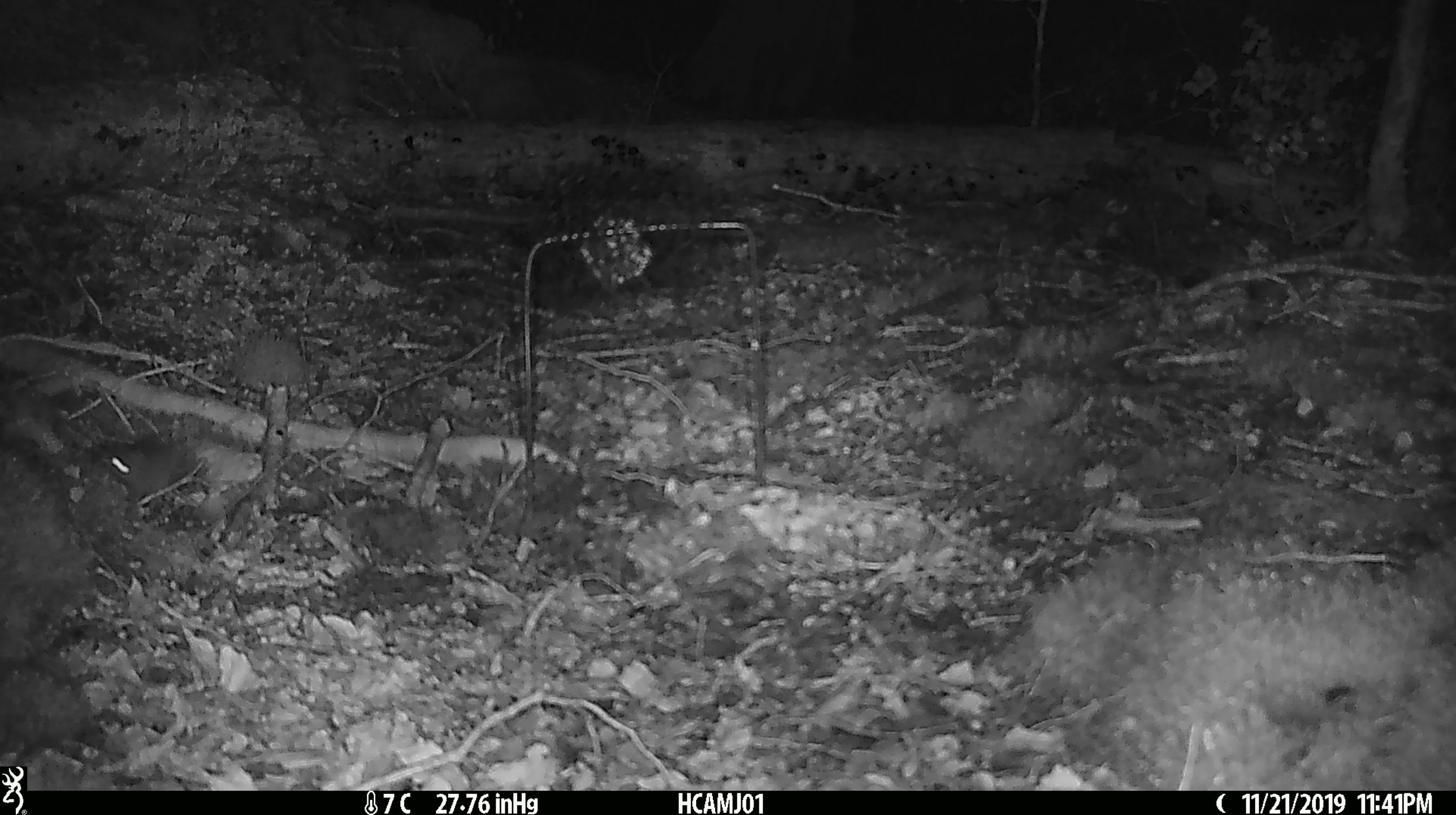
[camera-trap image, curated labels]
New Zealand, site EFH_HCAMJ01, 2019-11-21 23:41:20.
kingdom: Animalia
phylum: Chordata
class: Mammalia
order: Rodentia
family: Muridae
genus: Mus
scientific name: Mus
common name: mouse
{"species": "mouse (Mus)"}